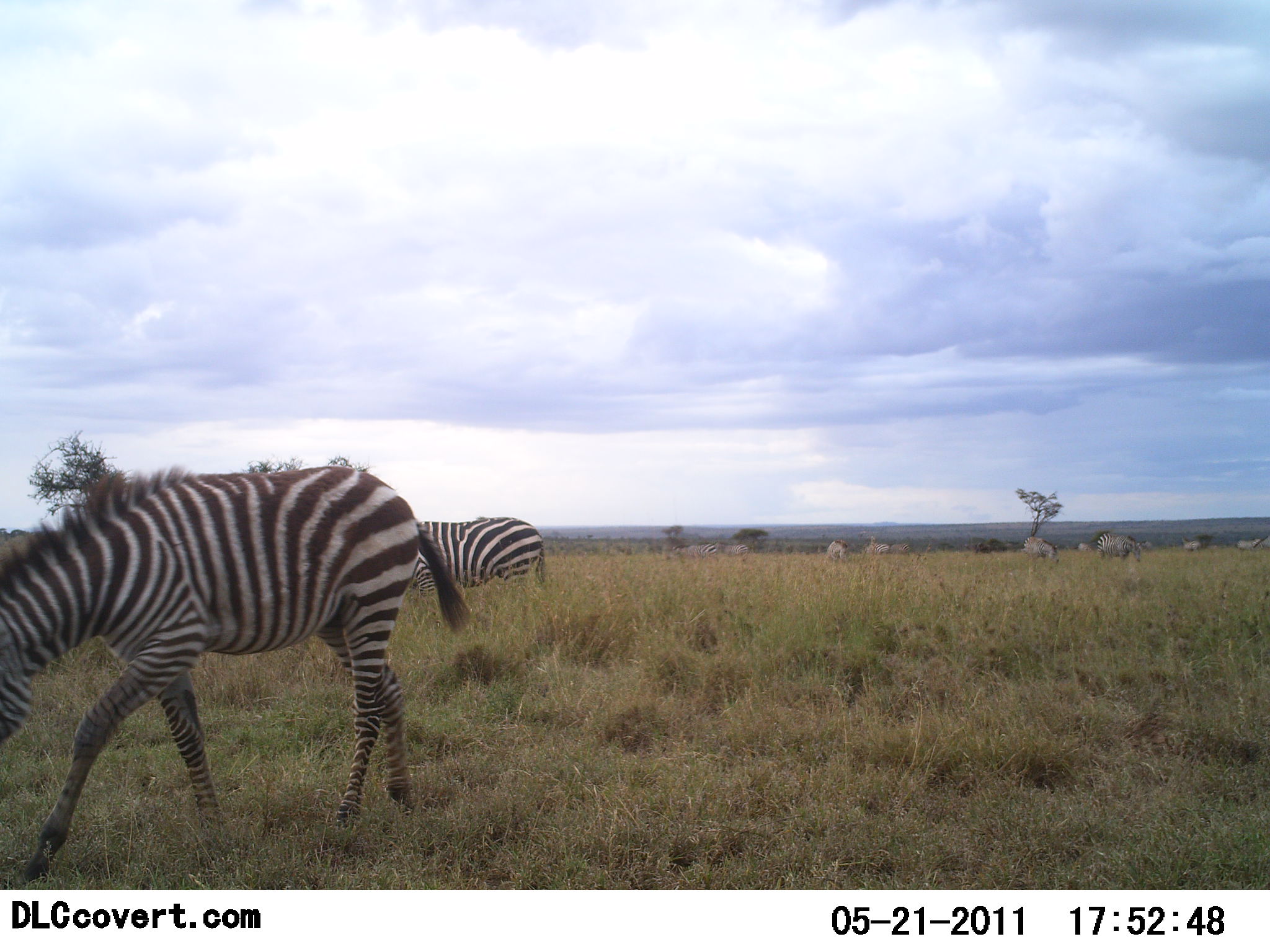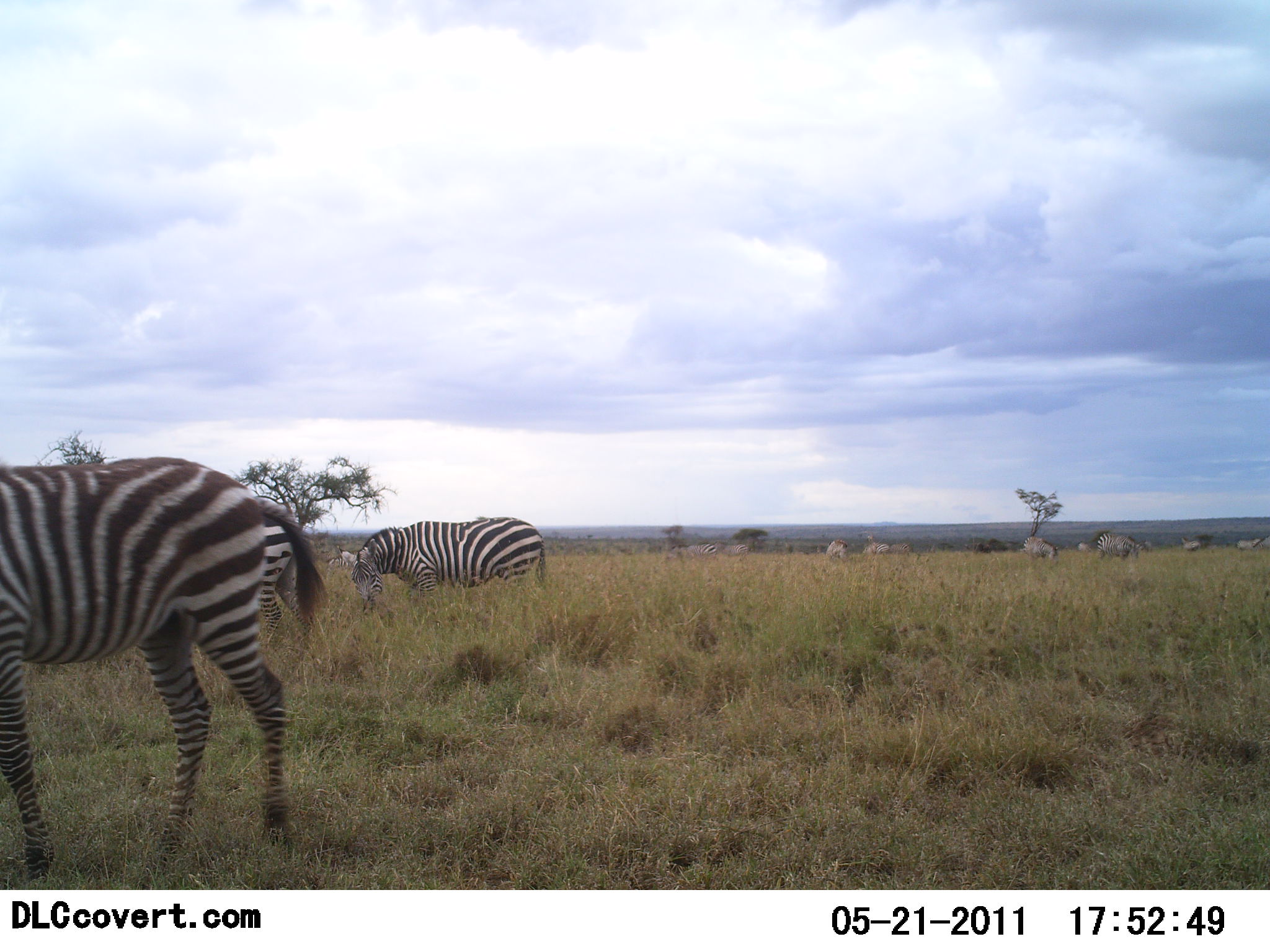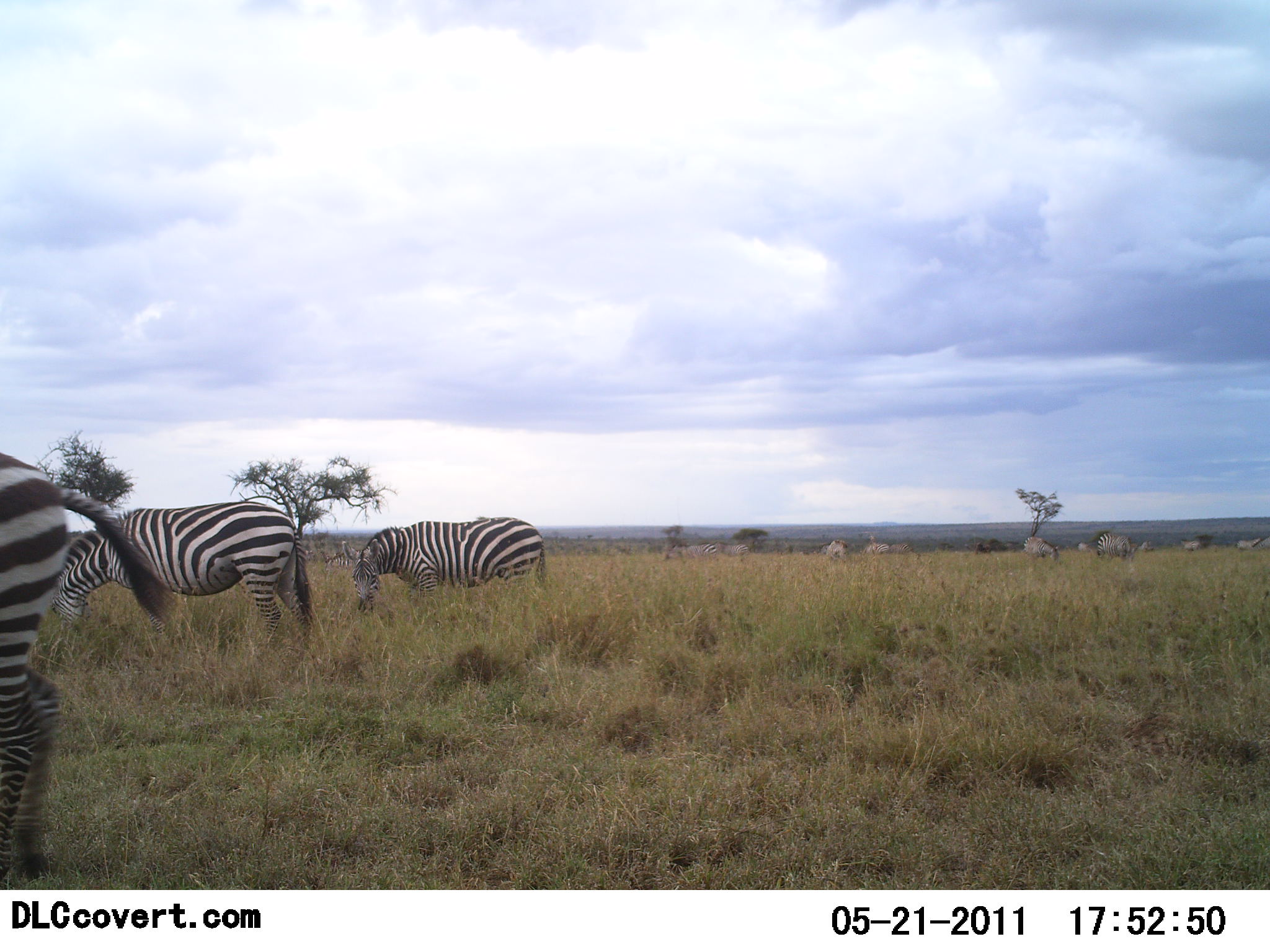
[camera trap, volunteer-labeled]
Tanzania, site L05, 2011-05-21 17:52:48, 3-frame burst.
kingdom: Animalia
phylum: Chordata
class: Mammalia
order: Perissodactyla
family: Equidae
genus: Equus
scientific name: Equus quagga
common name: plains zebra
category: zebra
Zebra (plains zebra) (Equus quagga), count 11-50. Behavior (volunteer vote fractions): standing 60%, resting 10%, moving 80%, interacting 0%. Young present (vote fraction): 0%. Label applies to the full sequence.